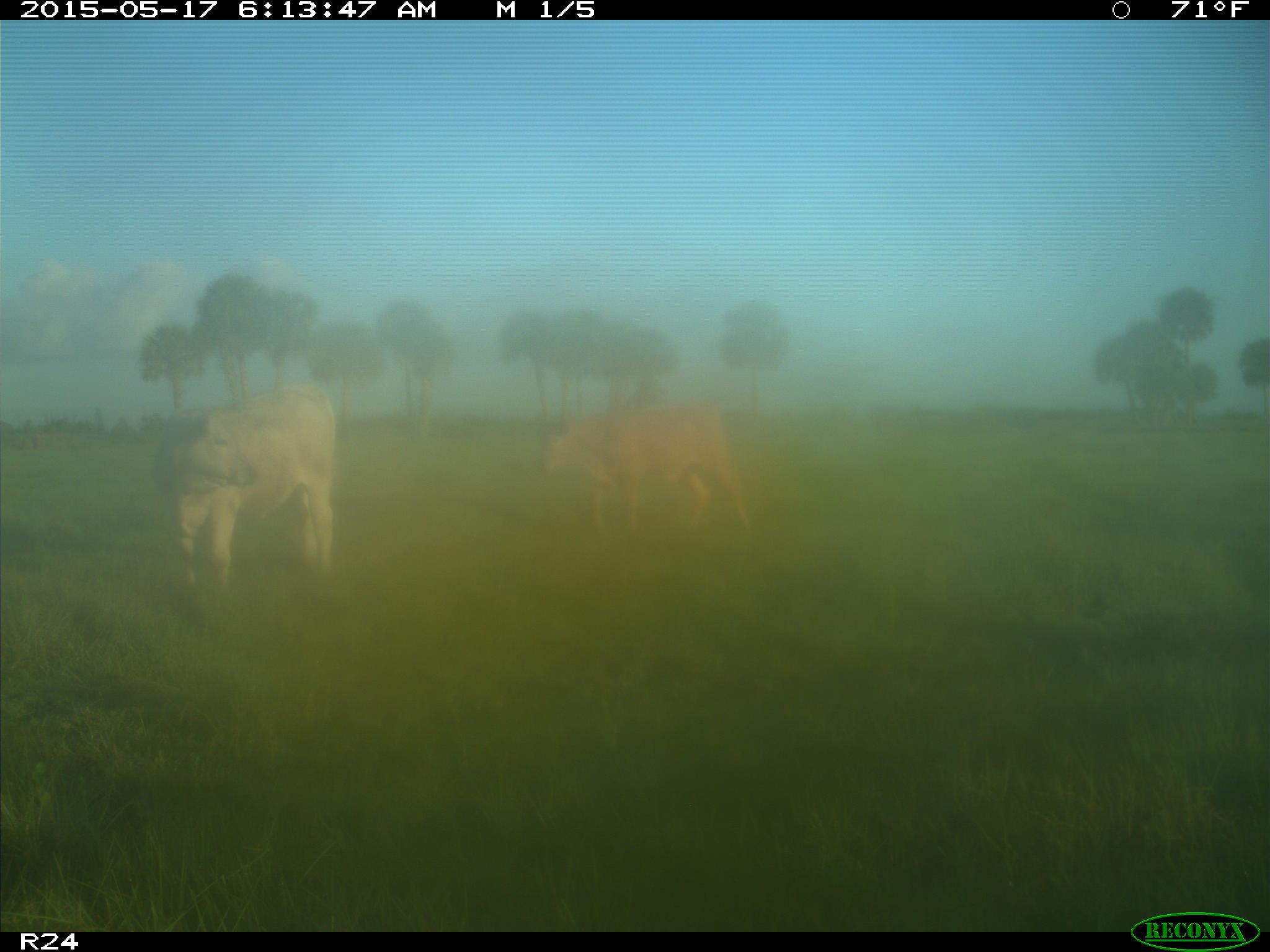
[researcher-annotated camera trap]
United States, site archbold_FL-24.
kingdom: Animalia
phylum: Chordata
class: Mammalia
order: Artiodactyla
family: Bovidae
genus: Bos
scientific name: Bos taurus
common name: domestic cow